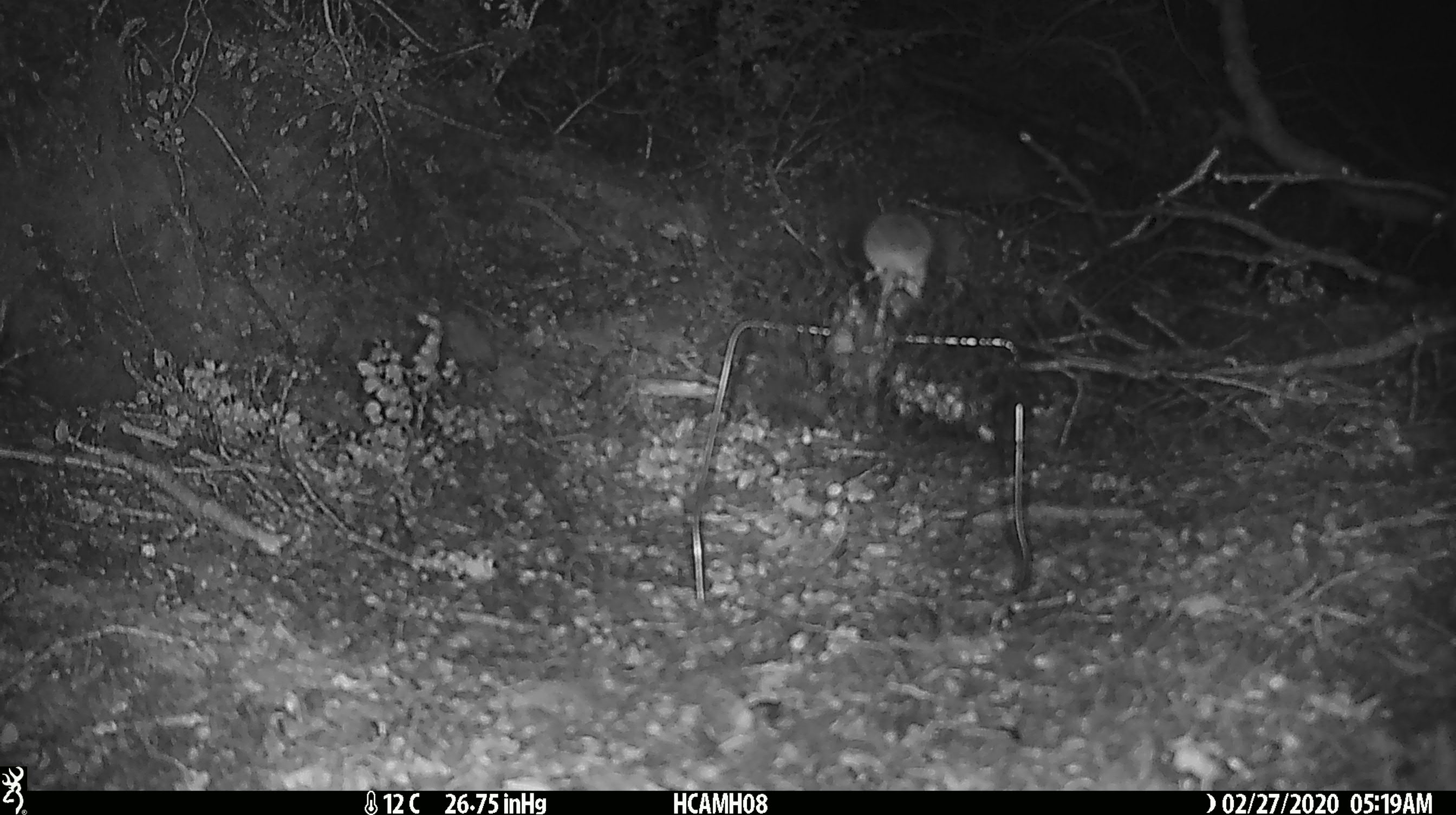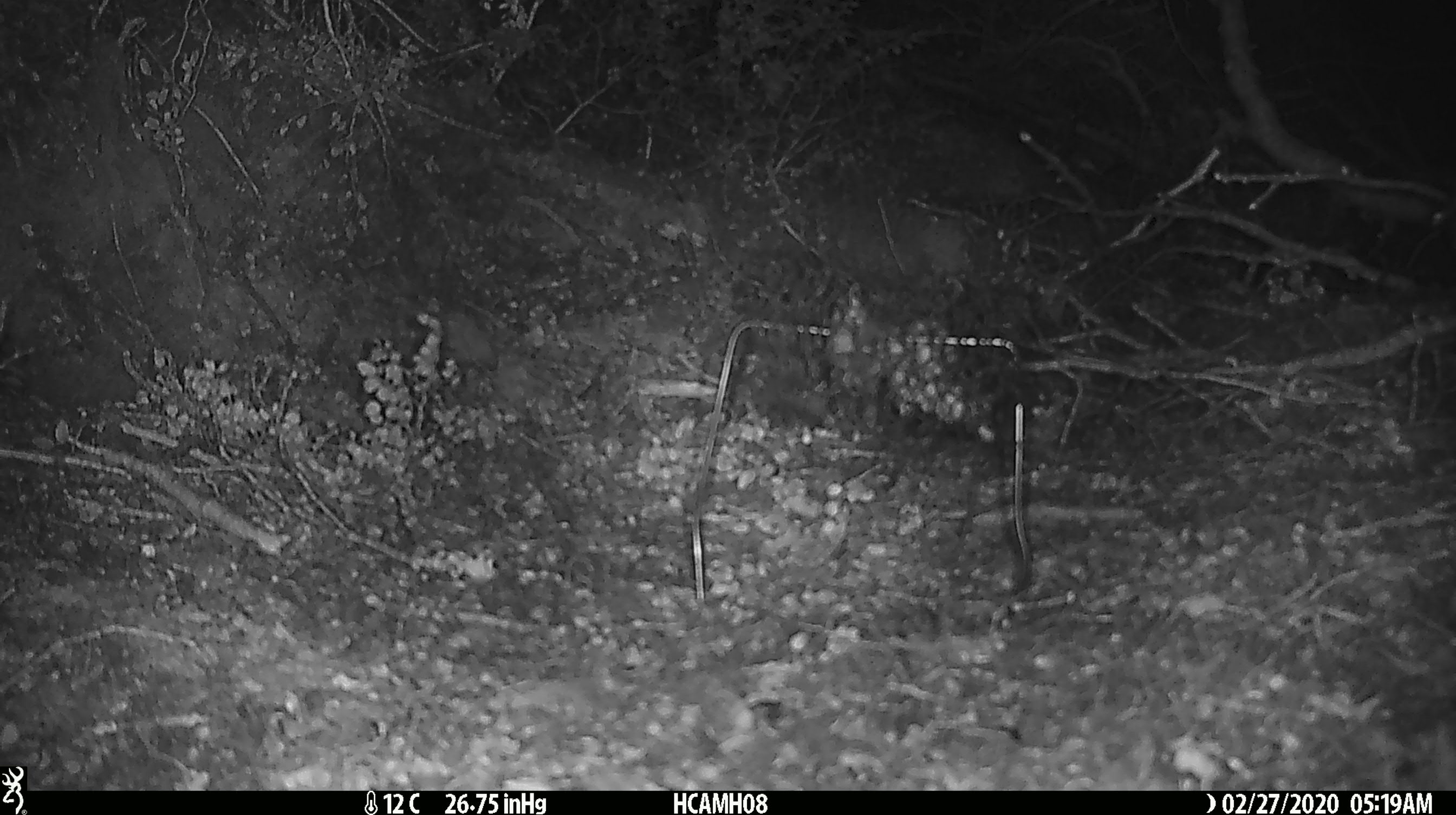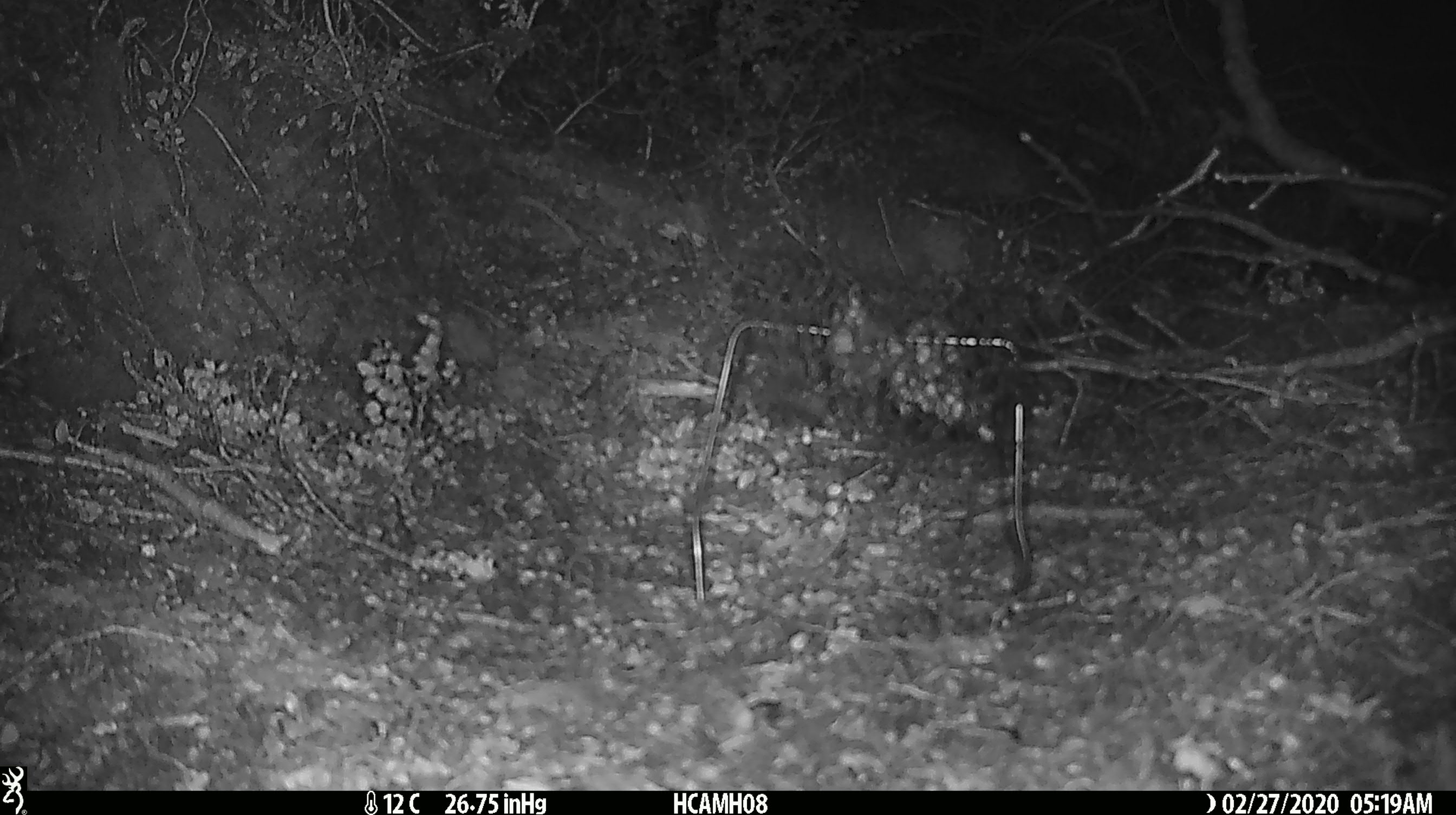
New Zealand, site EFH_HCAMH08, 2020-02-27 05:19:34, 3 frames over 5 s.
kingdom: Animalia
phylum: Chordata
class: Mammalia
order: Rodentia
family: Muridae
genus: Mus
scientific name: Mus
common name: mouse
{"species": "mouse (Mus)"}